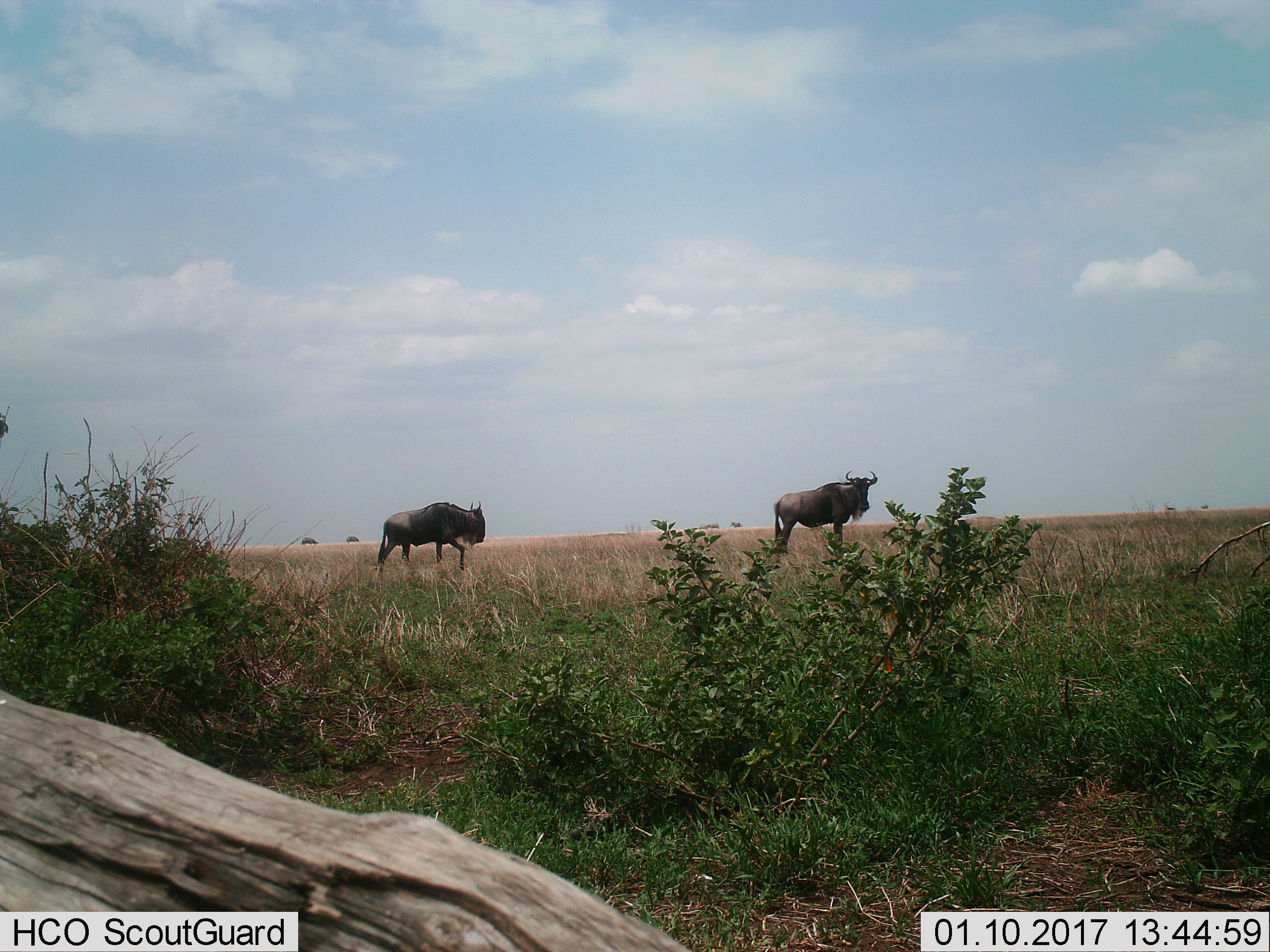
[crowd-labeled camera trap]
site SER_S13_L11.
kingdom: Animalia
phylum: Chordata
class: Mammalia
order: Artiodactyla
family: Bovidae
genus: Connochaetes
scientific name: Connochaetes taurinus taurinus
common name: blue wildebeest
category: wildebeestblue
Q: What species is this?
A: Wildebeestblue (blue wildebeest) (Connochaetes taurinus taurinus).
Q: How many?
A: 5.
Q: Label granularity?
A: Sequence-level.